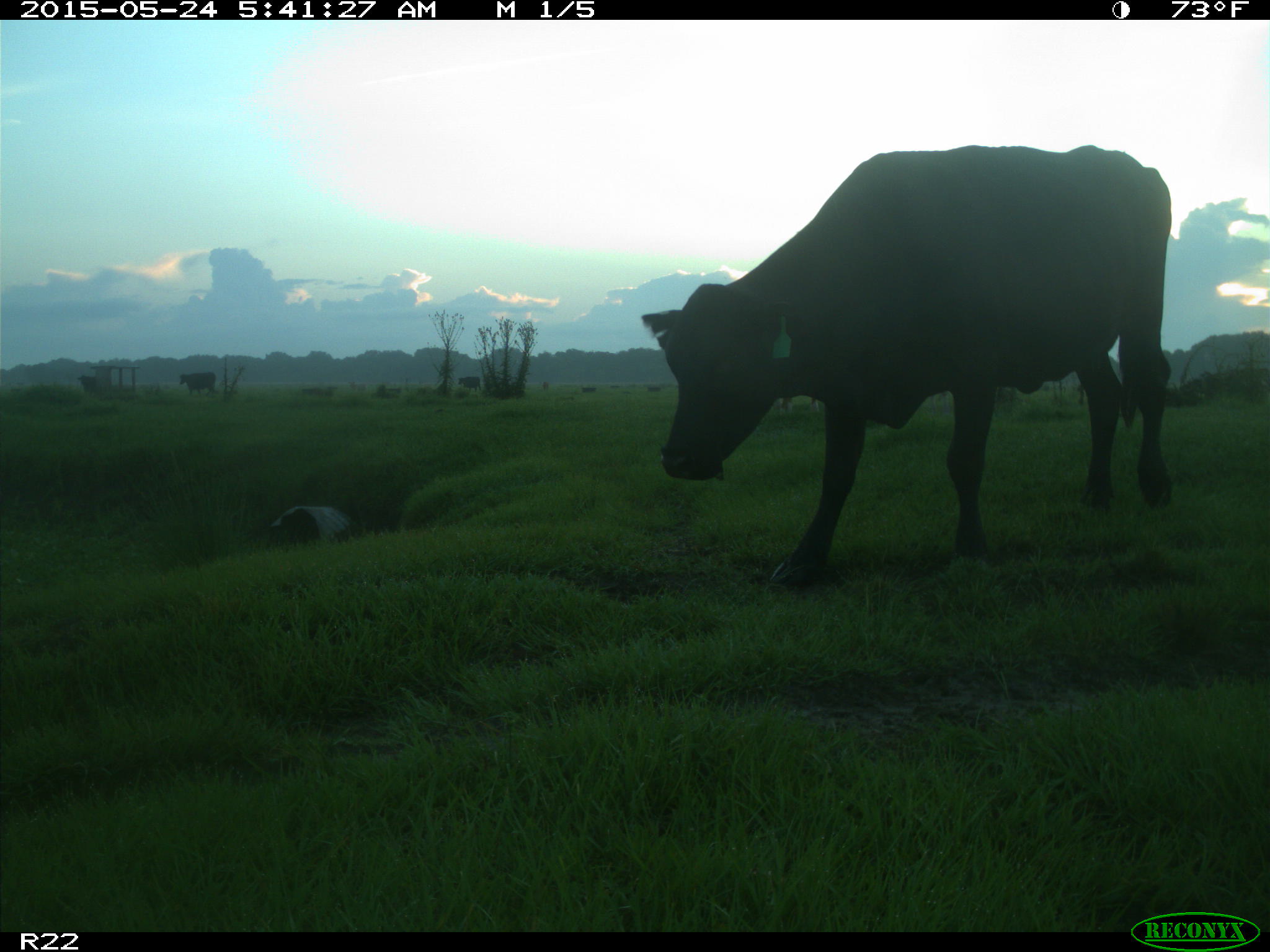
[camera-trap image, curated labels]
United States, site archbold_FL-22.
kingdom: Animalia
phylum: Chordata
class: Mammalia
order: Artiodactyla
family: Bovidae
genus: Bos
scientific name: Bos taurus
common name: domestic cow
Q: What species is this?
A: Bos taurus (domestic cow).